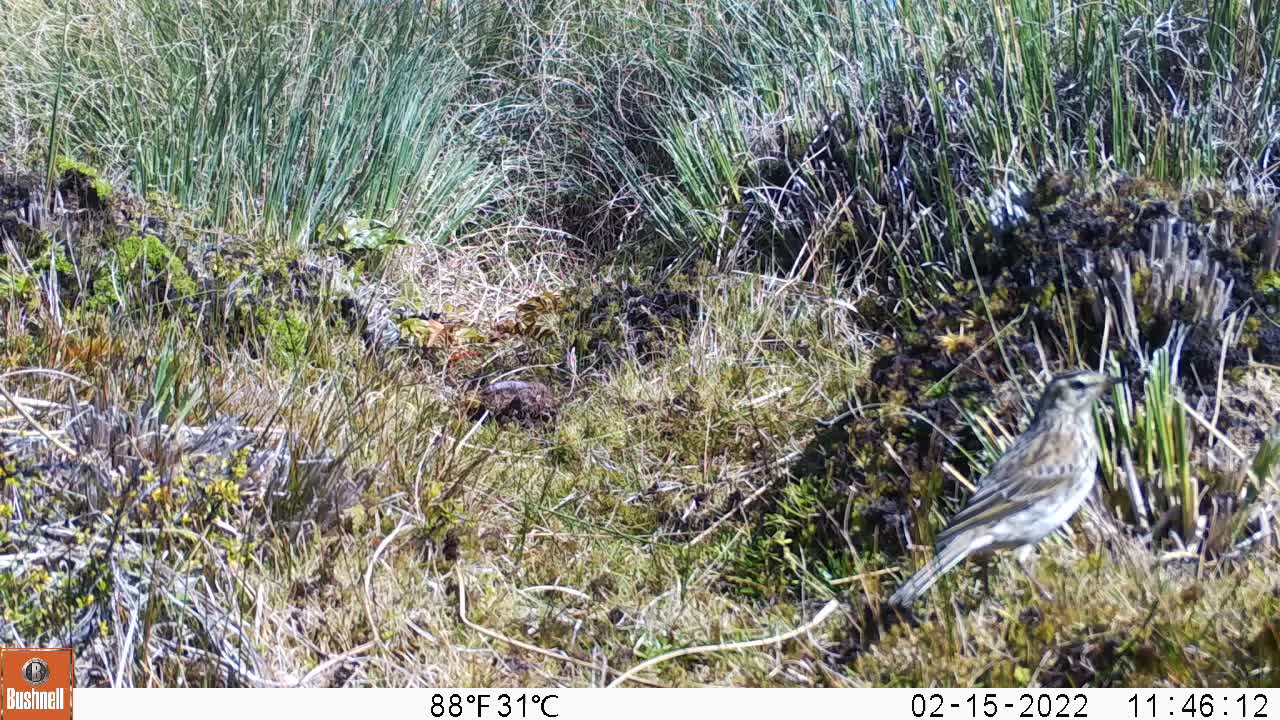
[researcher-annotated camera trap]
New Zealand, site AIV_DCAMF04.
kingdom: Animalia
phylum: Chordata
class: Aves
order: Passeriformes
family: Motacillidae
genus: Anthus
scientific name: Anthus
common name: pipit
Pipit (Anthus).